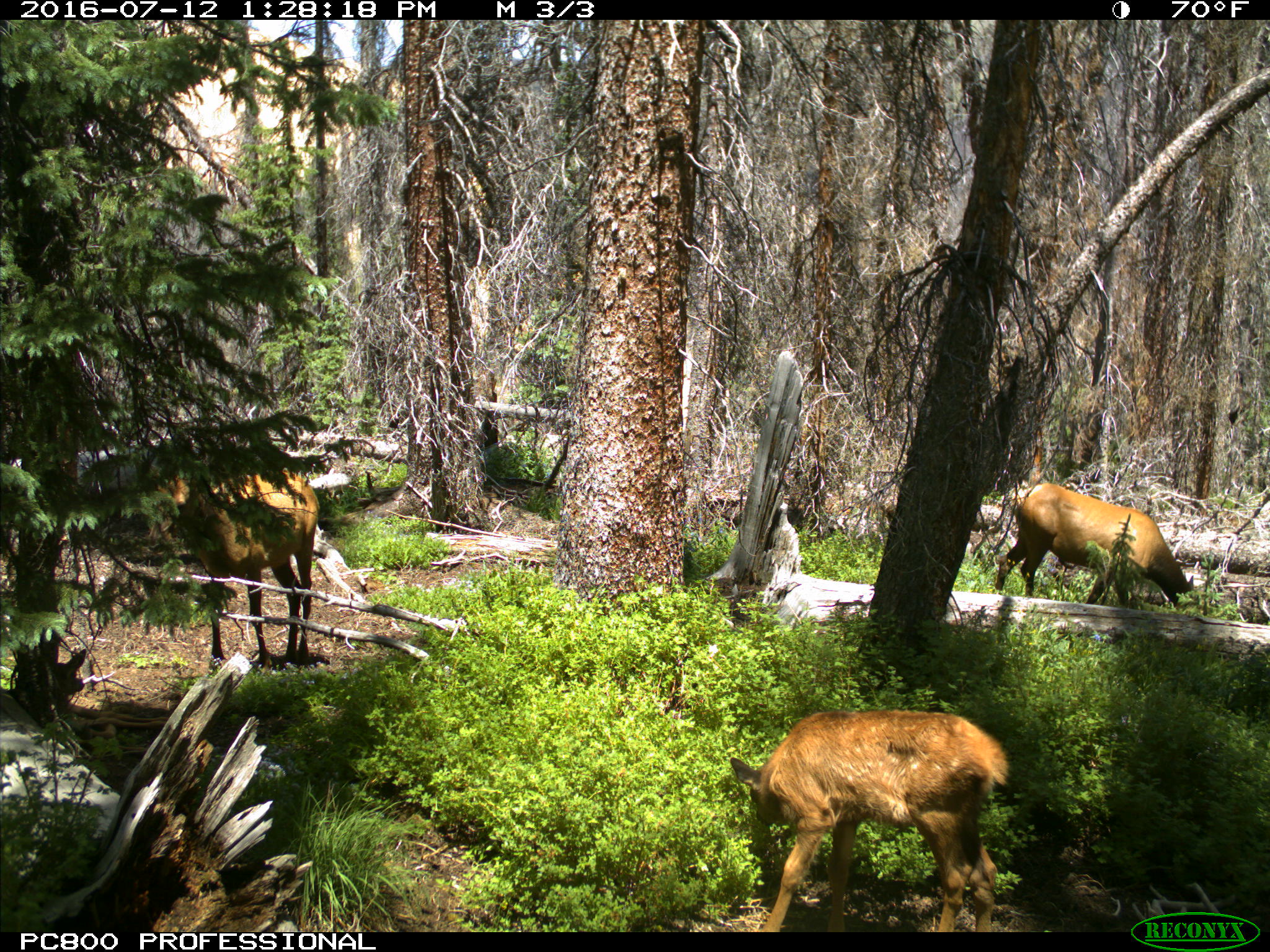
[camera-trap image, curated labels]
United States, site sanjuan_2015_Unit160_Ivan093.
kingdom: Animalia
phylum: Chordata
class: Mammalia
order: Artiodactyla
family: Cervidae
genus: Cervus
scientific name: Cervus elaphus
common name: red deer